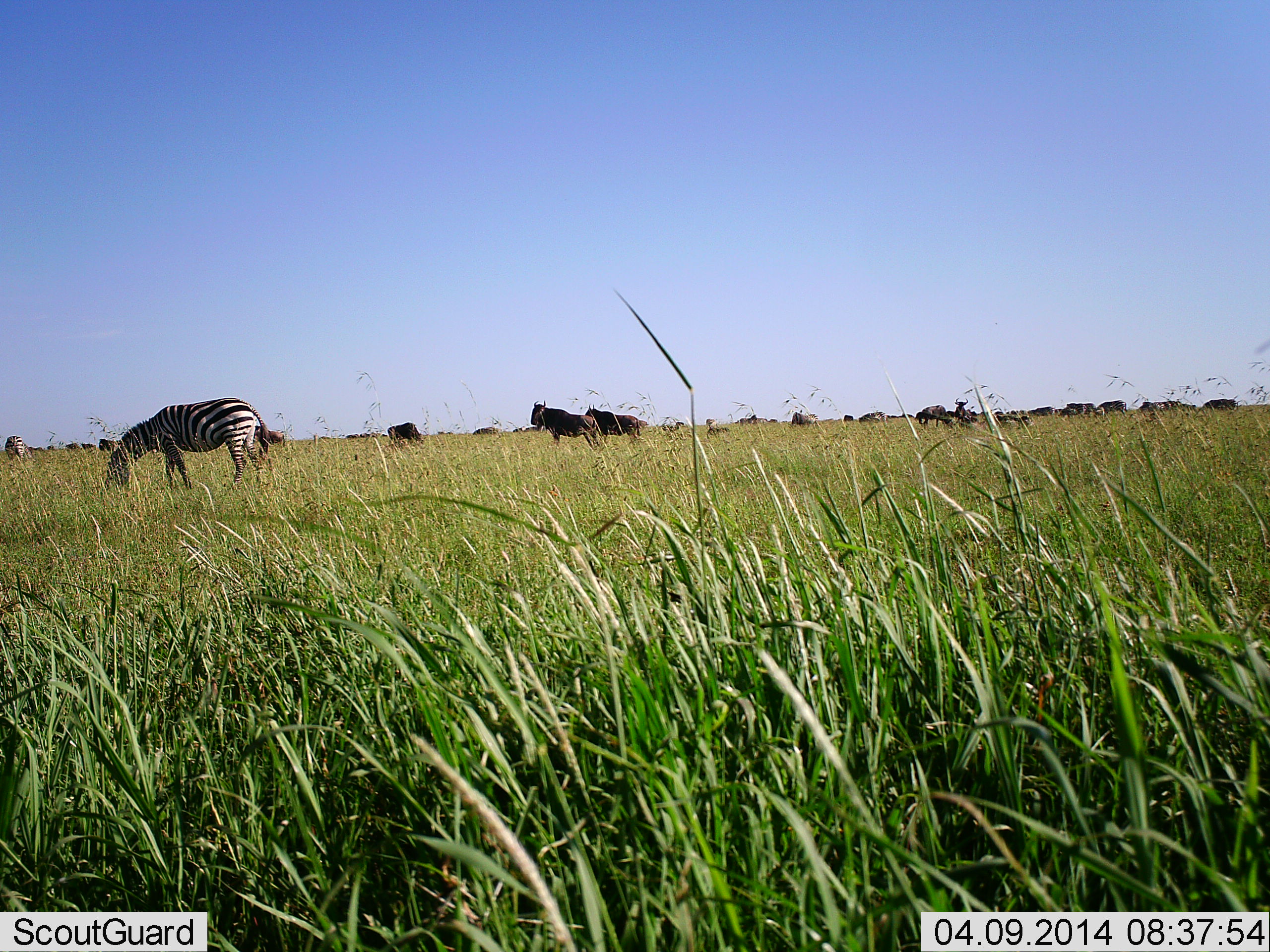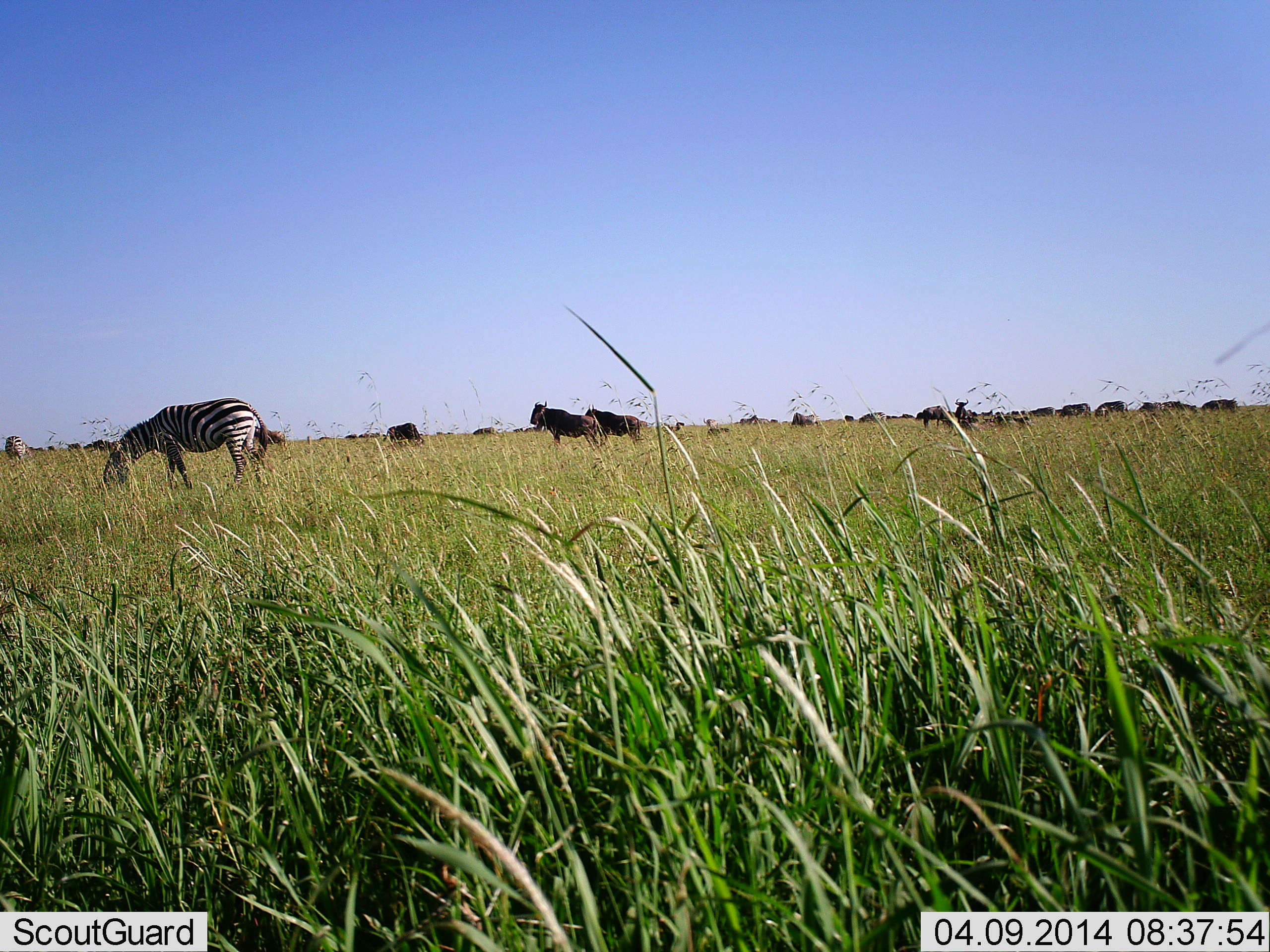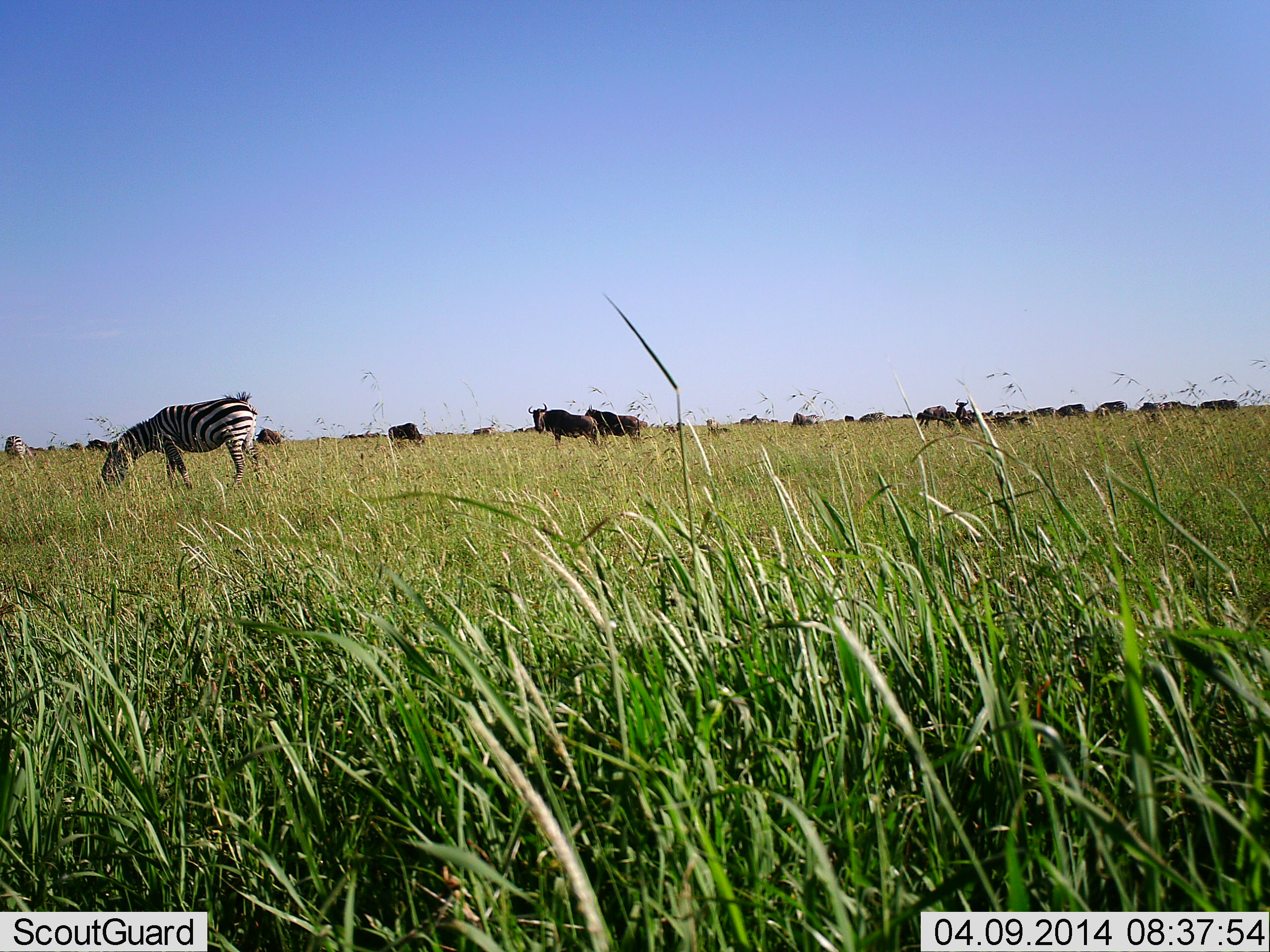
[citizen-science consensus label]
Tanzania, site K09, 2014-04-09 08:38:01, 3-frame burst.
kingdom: Animalia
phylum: Chordata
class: Mammalia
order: Artiodactyla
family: Bovidae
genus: Connochaetes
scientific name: Connochaetes taurinus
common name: blue wildebeest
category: wildebeest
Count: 11-50.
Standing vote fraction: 73%.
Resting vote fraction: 3%.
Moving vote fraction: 27%.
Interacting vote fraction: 0%.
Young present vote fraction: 0%.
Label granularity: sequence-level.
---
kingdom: Animalia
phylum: Chordata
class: Mammalia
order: Perissodactyla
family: Equidae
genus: Equus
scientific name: Equus quagga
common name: plains zebra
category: zebra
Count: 1.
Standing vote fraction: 27%.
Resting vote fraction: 0%.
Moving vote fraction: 3%.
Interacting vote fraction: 0%.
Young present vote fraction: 0%.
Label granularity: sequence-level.